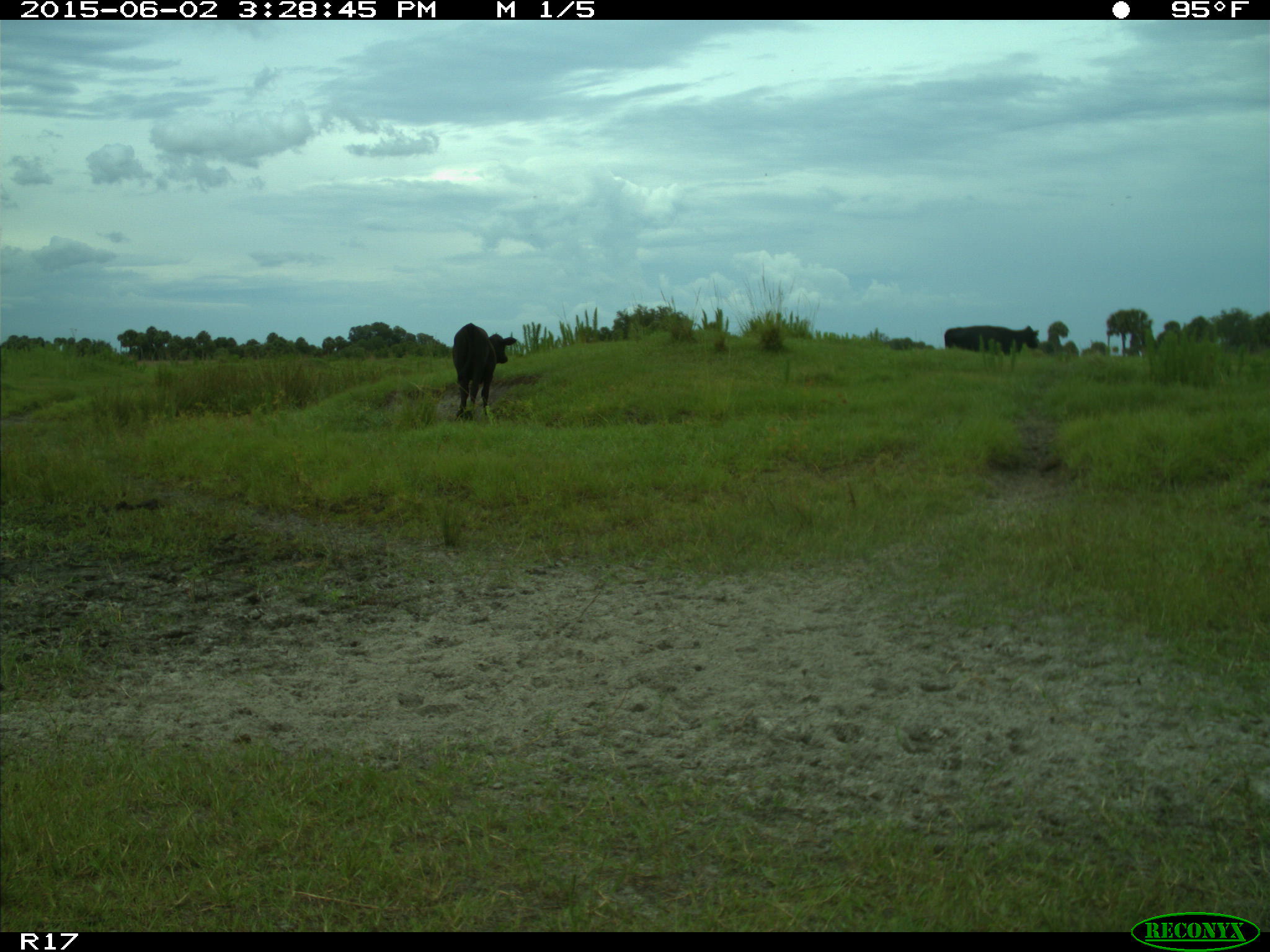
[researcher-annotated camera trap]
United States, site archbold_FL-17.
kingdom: Animalia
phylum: Chordata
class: Mammalia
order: Artiodactyla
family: Bovidae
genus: Bos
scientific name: Bos taurus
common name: domestic cow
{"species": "Bos taurus (domestic cow)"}